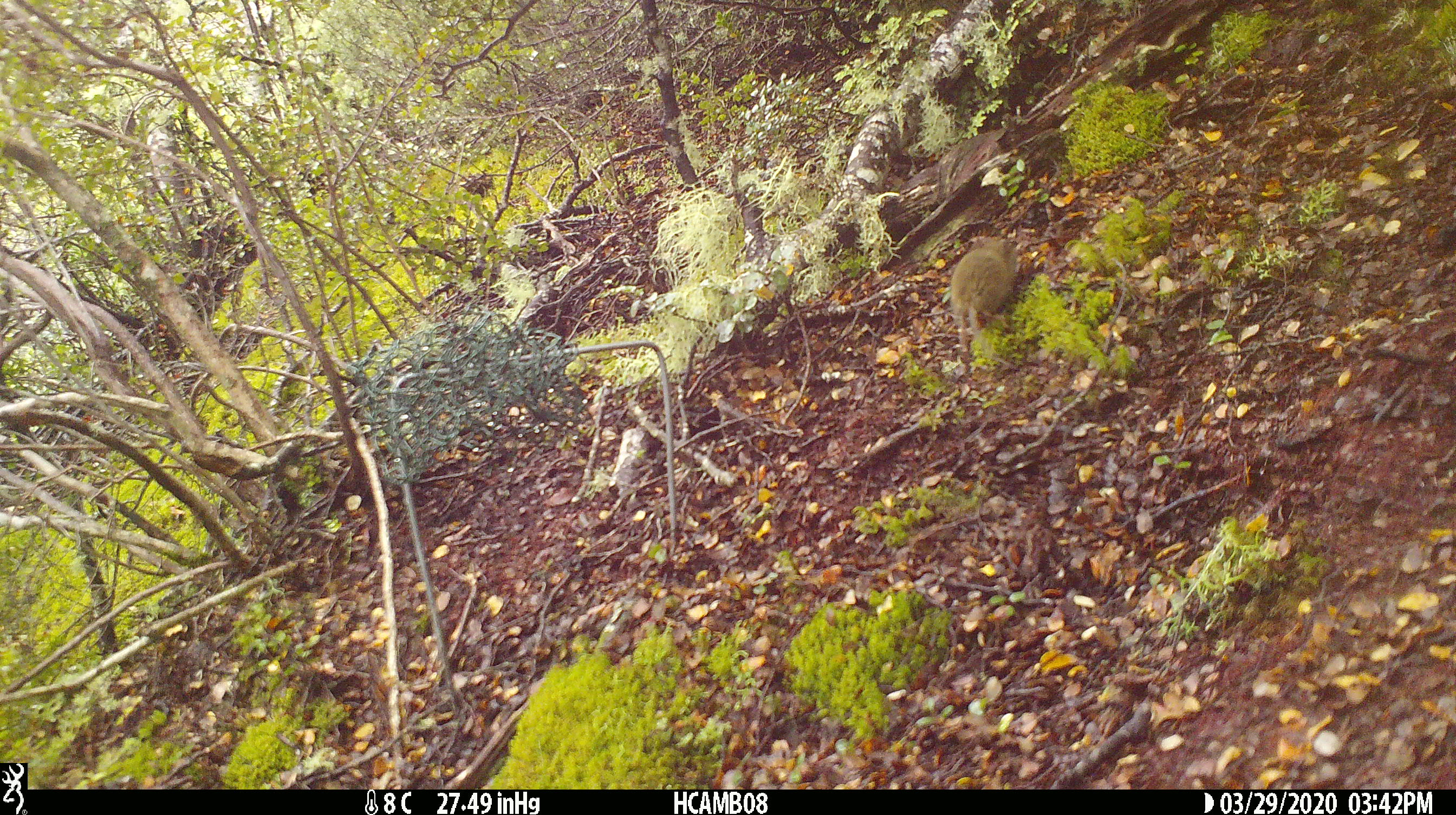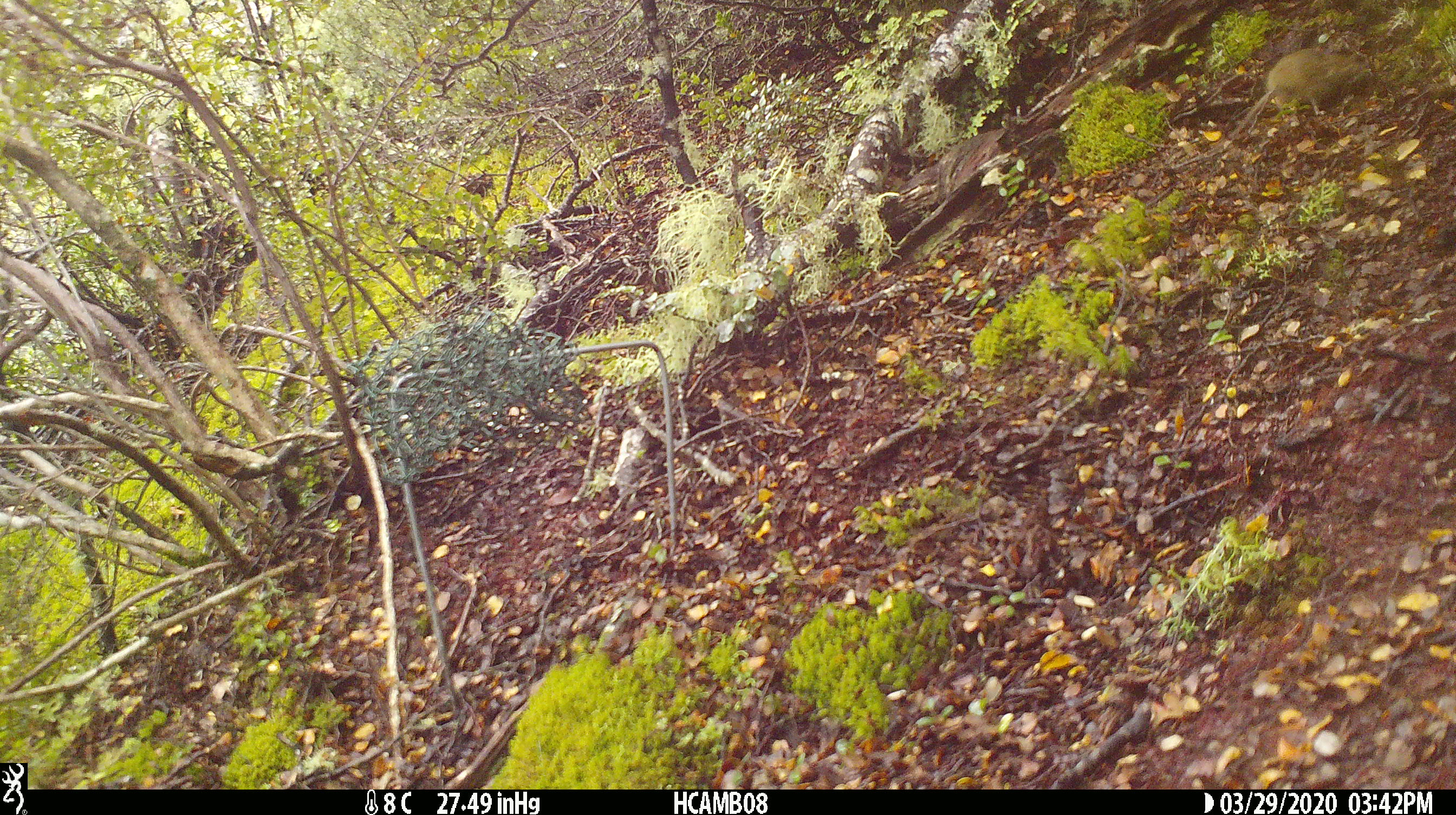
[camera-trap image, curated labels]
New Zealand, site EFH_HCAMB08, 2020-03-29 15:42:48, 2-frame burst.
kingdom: Animalia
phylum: Chordata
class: Mammalia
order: Rodentia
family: Muridae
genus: Mus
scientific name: Mus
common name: mouse